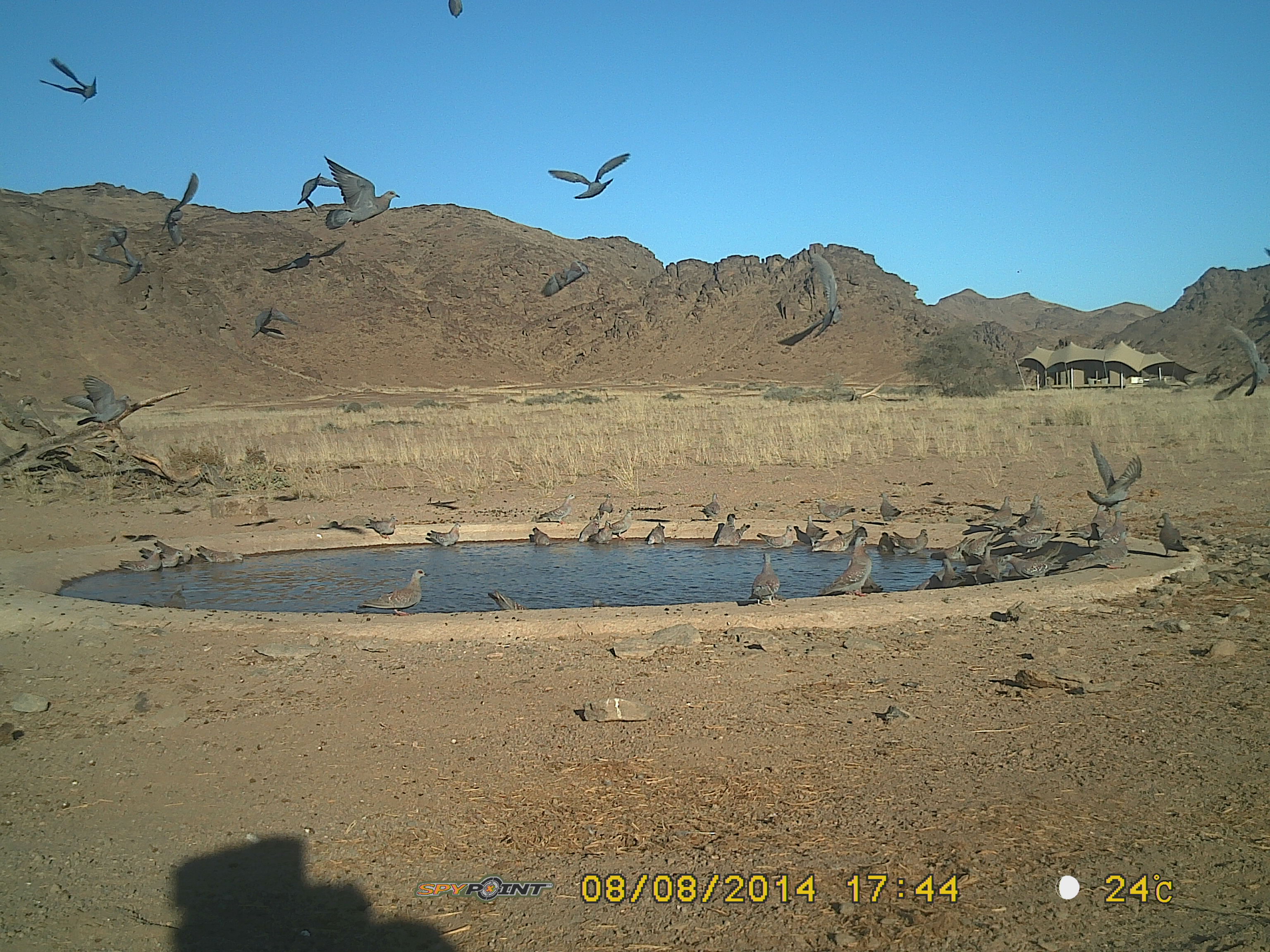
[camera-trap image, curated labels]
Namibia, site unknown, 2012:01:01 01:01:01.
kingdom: Animalia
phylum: Chordata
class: Aves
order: Columbiformes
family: Columbidae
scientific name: Columbidae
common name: pigeons and doves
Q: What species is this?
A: Columbidae (pigeons and doves).